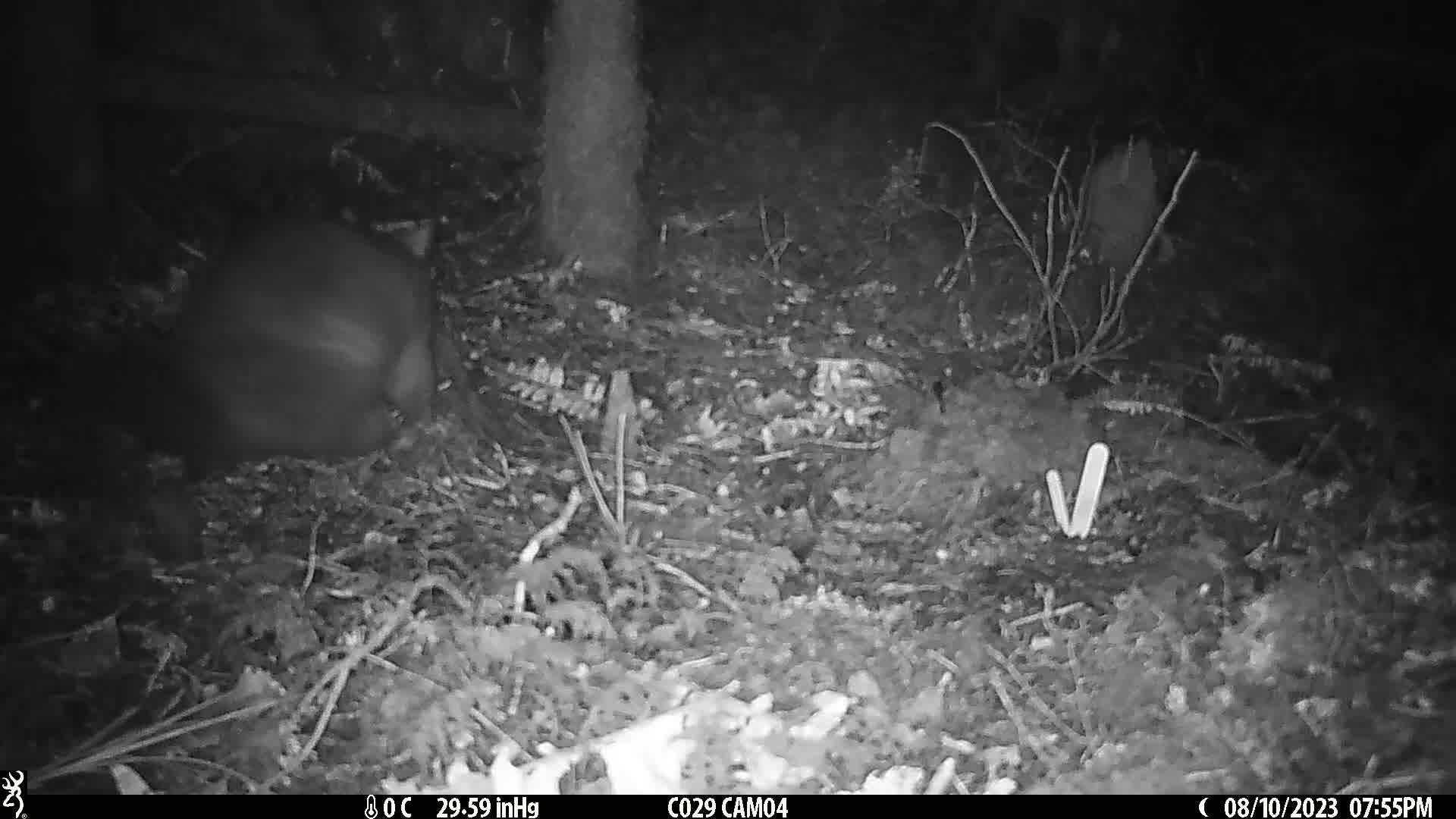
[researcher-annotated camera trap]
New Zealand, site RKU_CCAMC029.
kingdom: Animalia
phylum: Chordata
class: Mammalia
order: Diprotodontia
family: Phalangeridae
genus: Trichosurus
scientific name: Trichosurus vulpecula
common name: common brushtail possum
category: possum